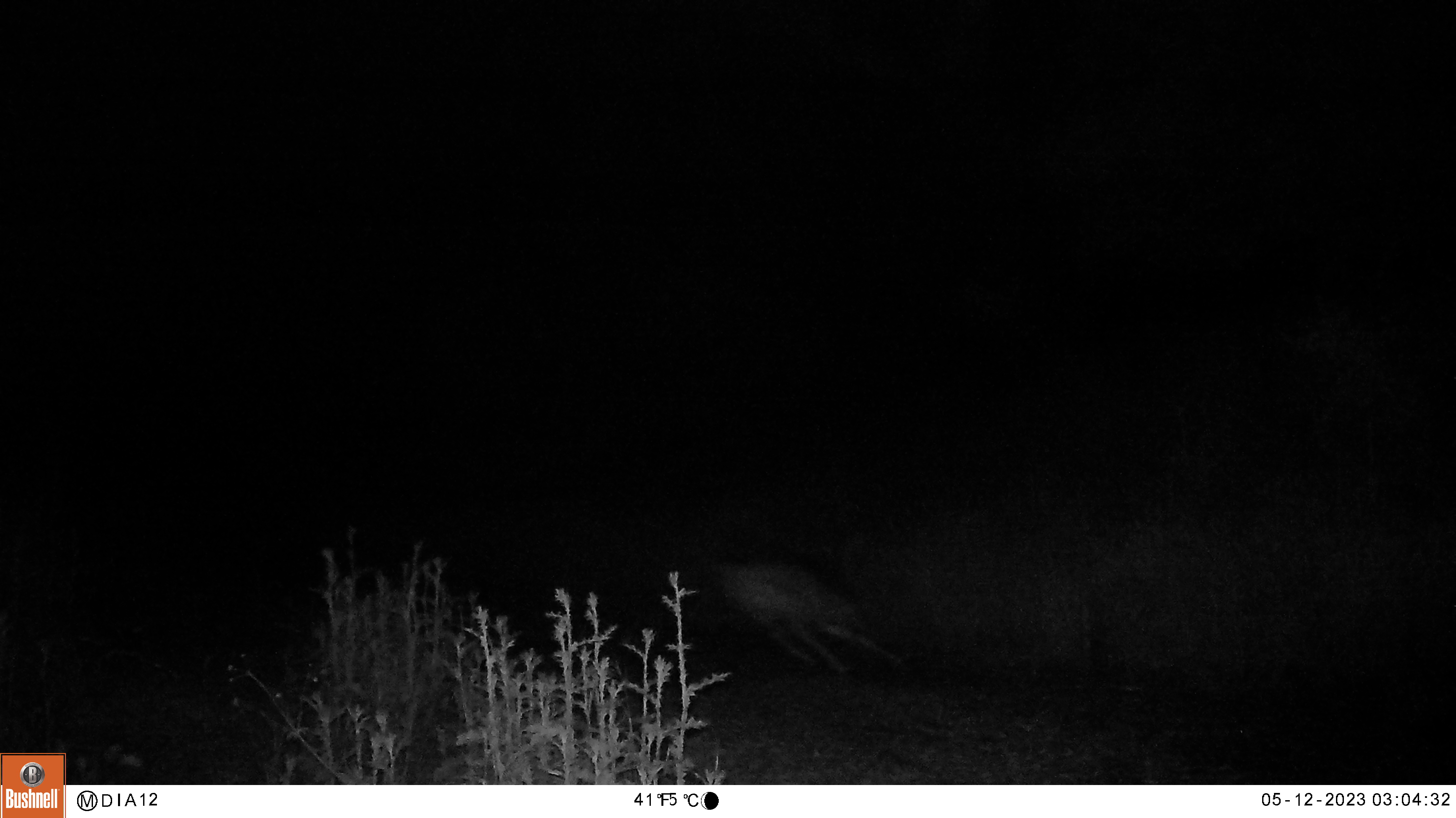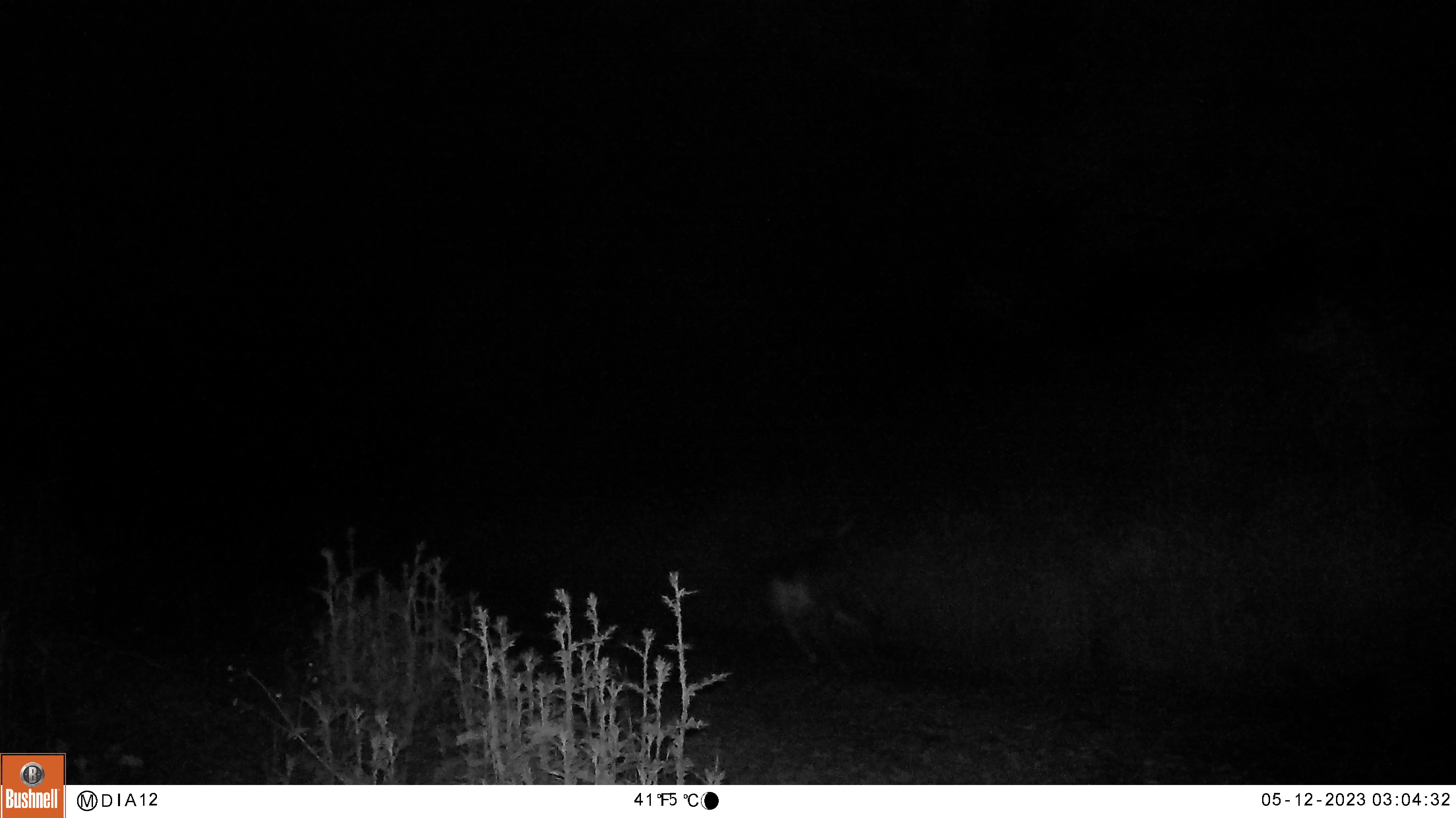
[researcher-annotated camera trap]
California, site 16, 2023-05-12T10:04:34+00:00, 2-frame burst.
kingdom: Animalia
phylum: Chordata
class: Mammalia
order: Artiodactyla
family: Cervidae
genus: Odocoileus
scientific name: Odocoileus hemionus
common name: mule deer